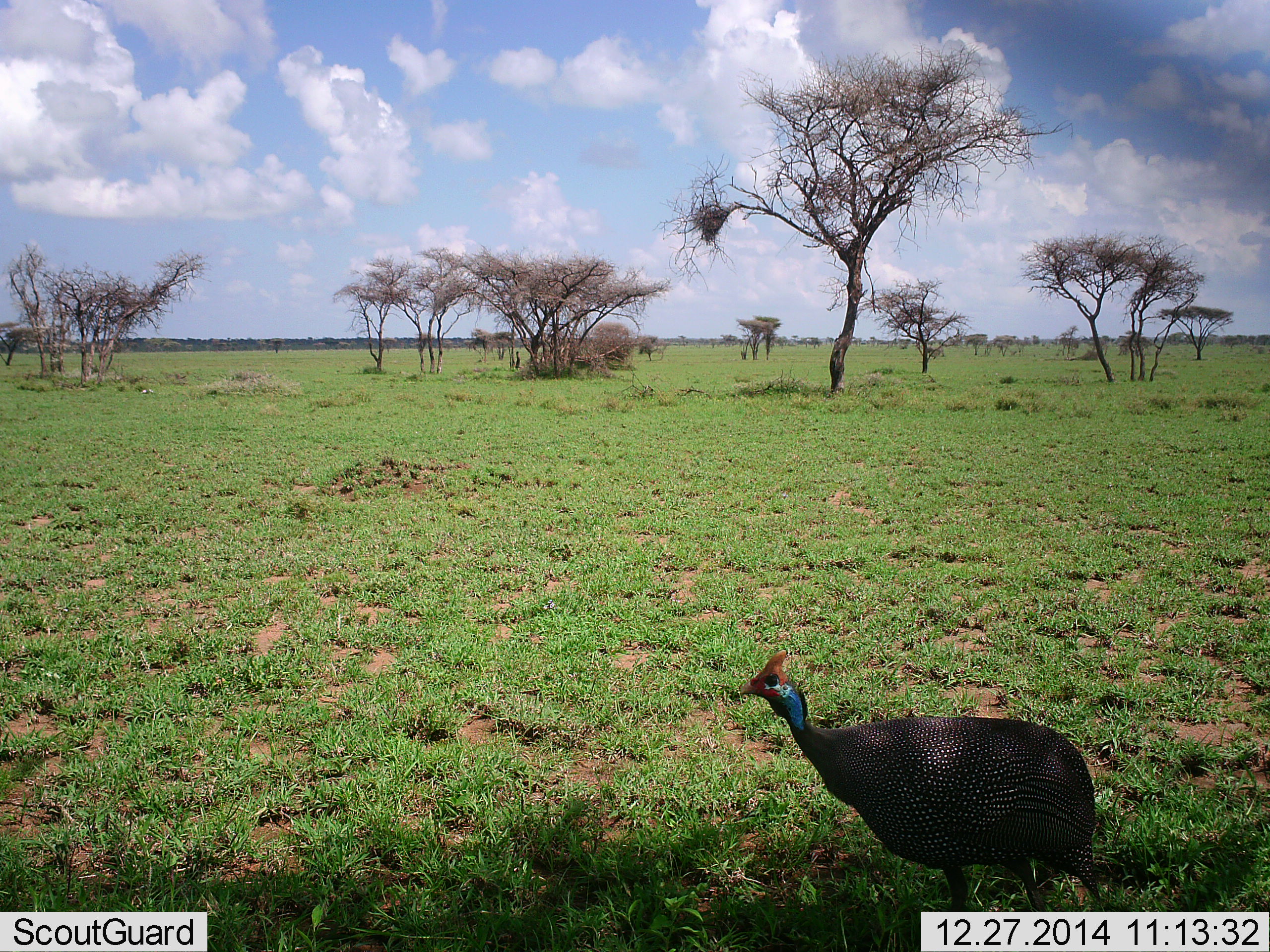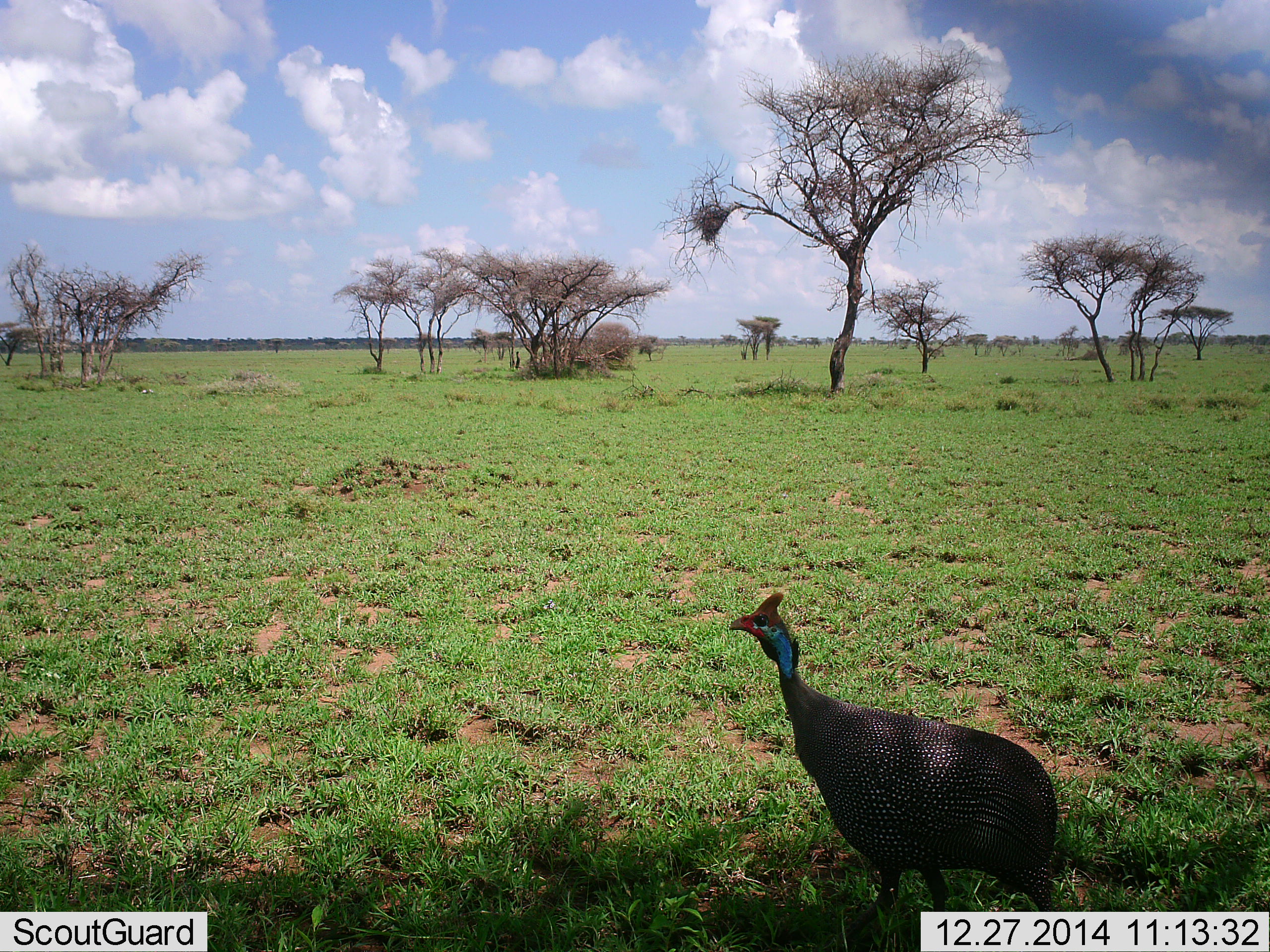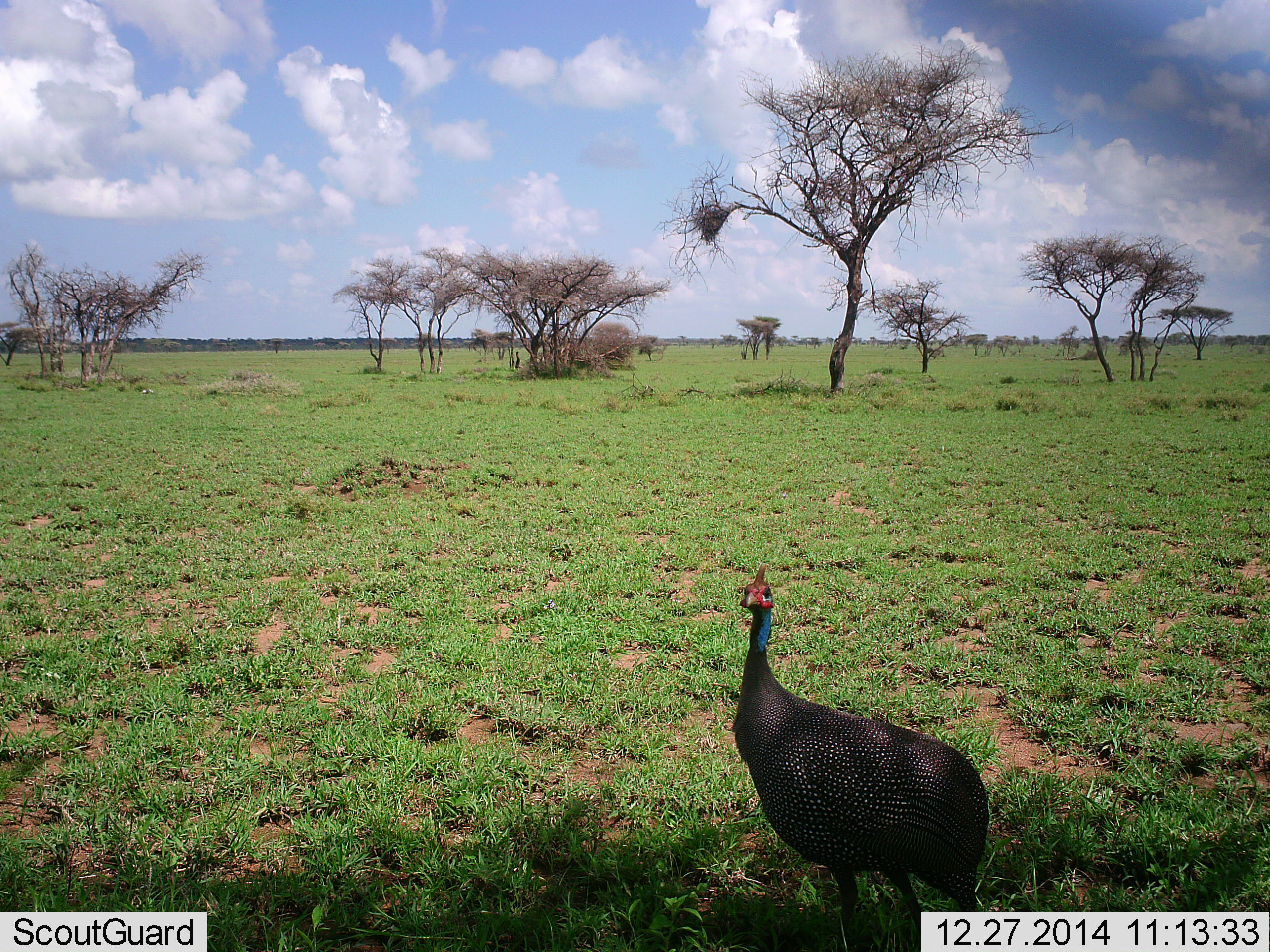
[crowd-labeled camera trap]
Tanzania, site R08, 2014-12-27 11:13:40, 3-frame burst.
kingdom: Animalia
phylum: Chordata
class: Aves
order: Galliformes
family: Numididae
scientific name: Numididae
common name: guinea fowl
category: guineafowl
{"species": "guineafowl (guinea fowl) (Numididae)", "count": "1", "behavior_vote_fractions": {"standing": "40%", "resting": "0%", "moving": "60%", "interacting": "0%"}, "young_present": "0%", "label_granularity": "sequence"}